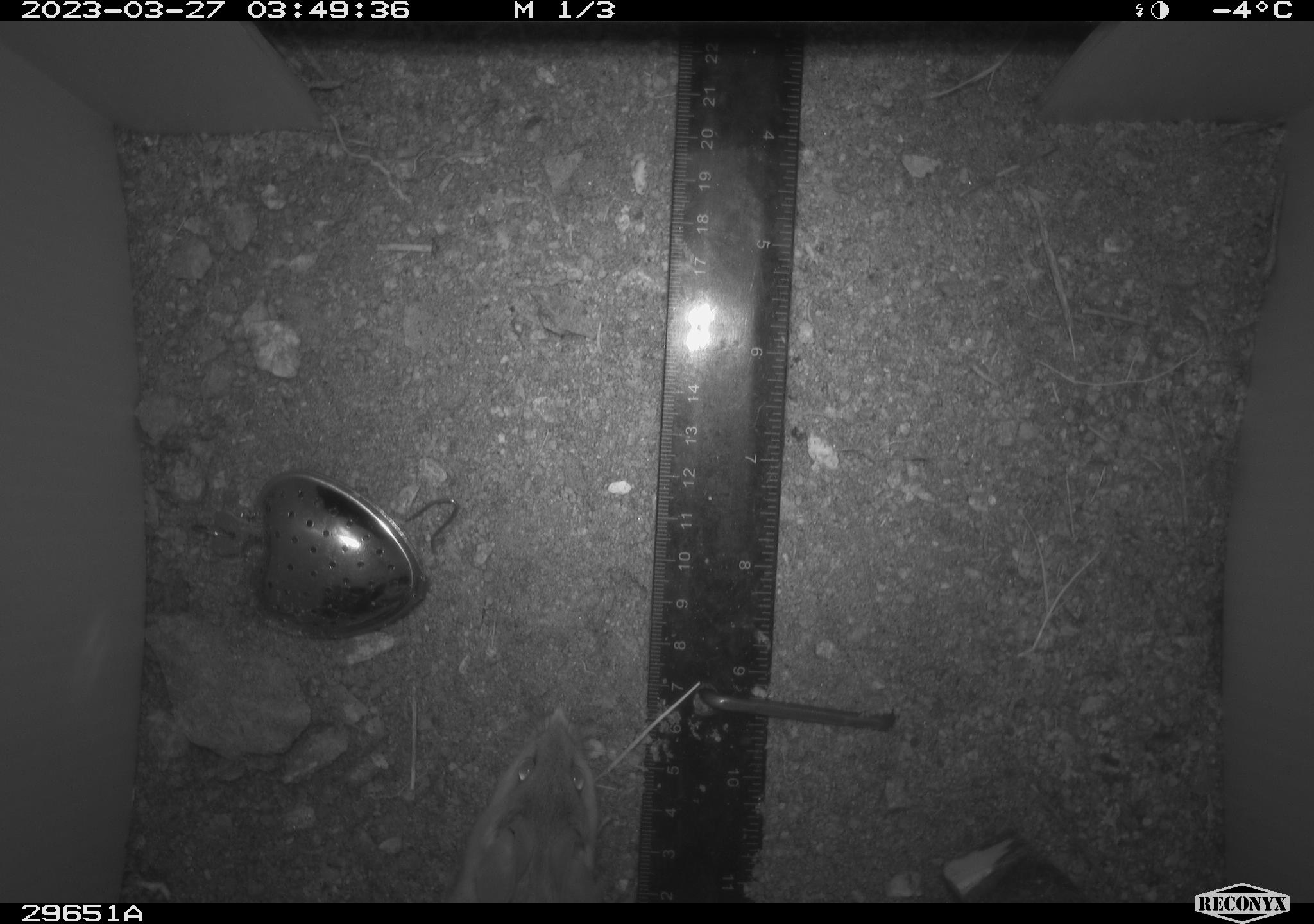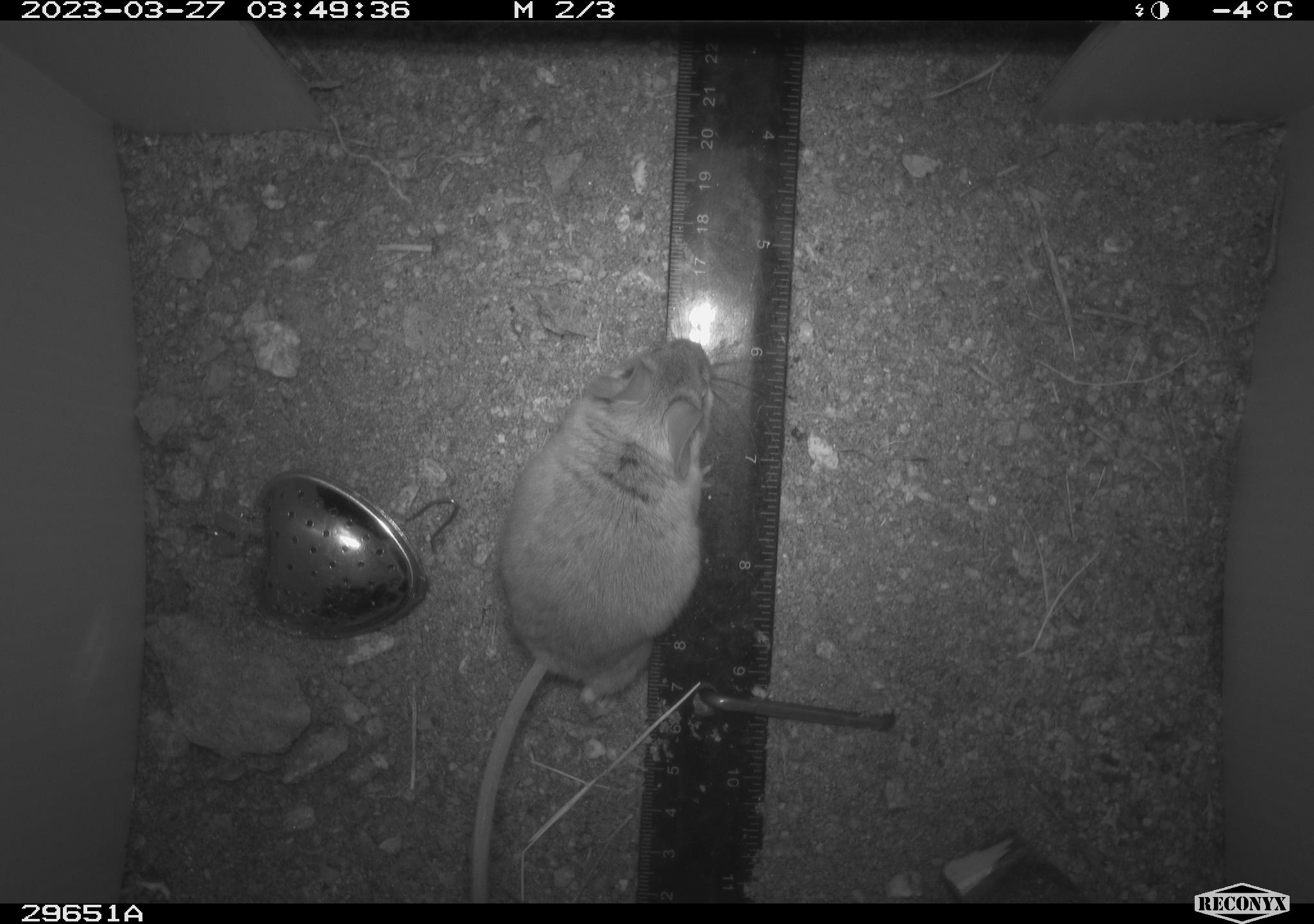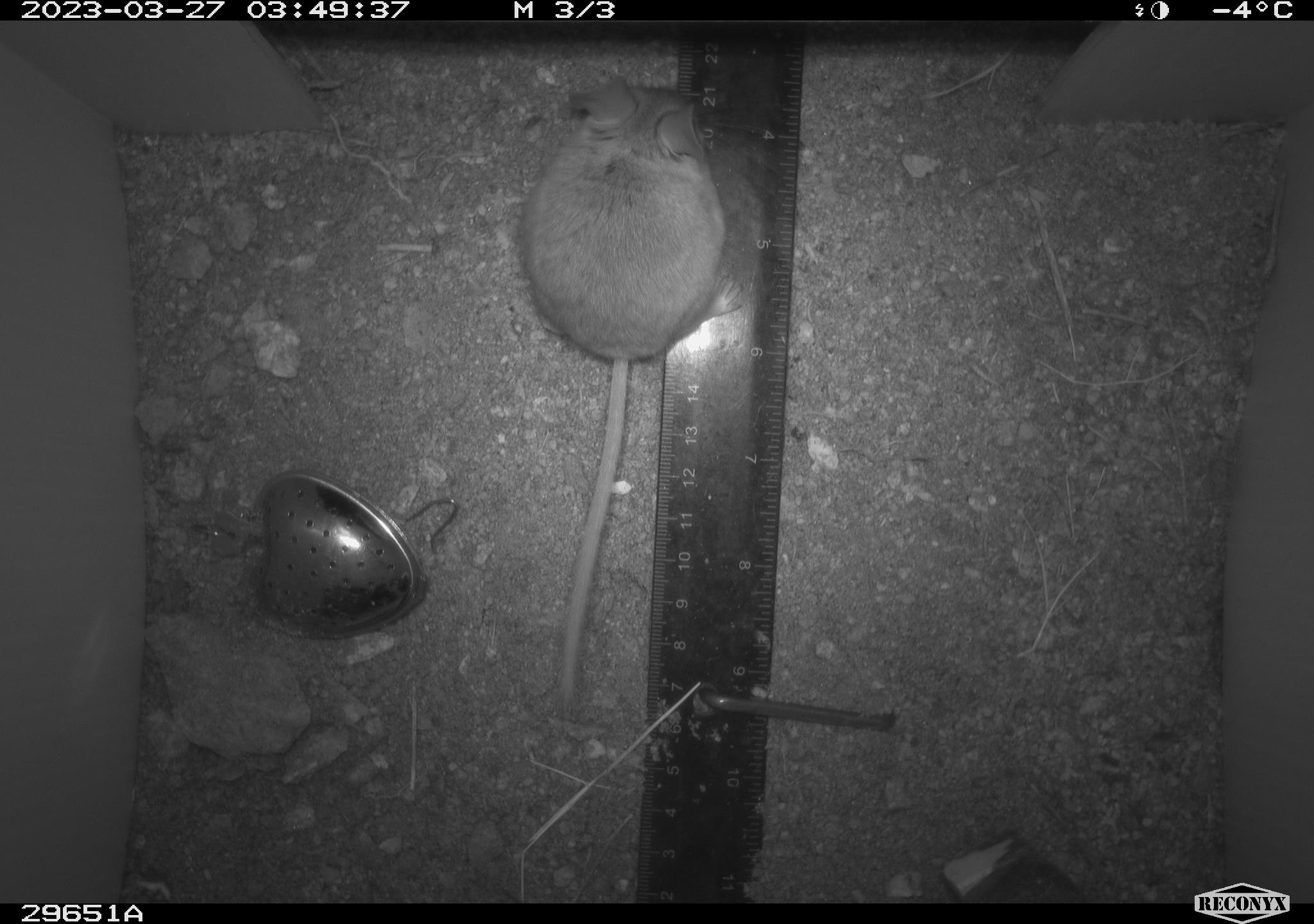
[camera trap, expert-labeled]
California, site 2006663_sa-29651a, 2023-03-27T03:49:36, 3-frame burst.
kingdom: Animalia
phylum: Chordata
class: Mammalia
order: Rodentia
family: Cricetidae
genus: Neotoma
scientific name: Neotoma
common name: pack rat or woodrat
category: neotoma species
Neotoma species (pack rat or woodrat) (Neotoma).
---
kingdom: Animalia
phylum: Chordata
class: Mammalia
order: Rodentia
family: Cricetidae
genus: Peromyscus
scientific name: Peromyscus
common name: deer mice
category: peromyscus species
Peromyscus species (deer mice) (Peromyscus).